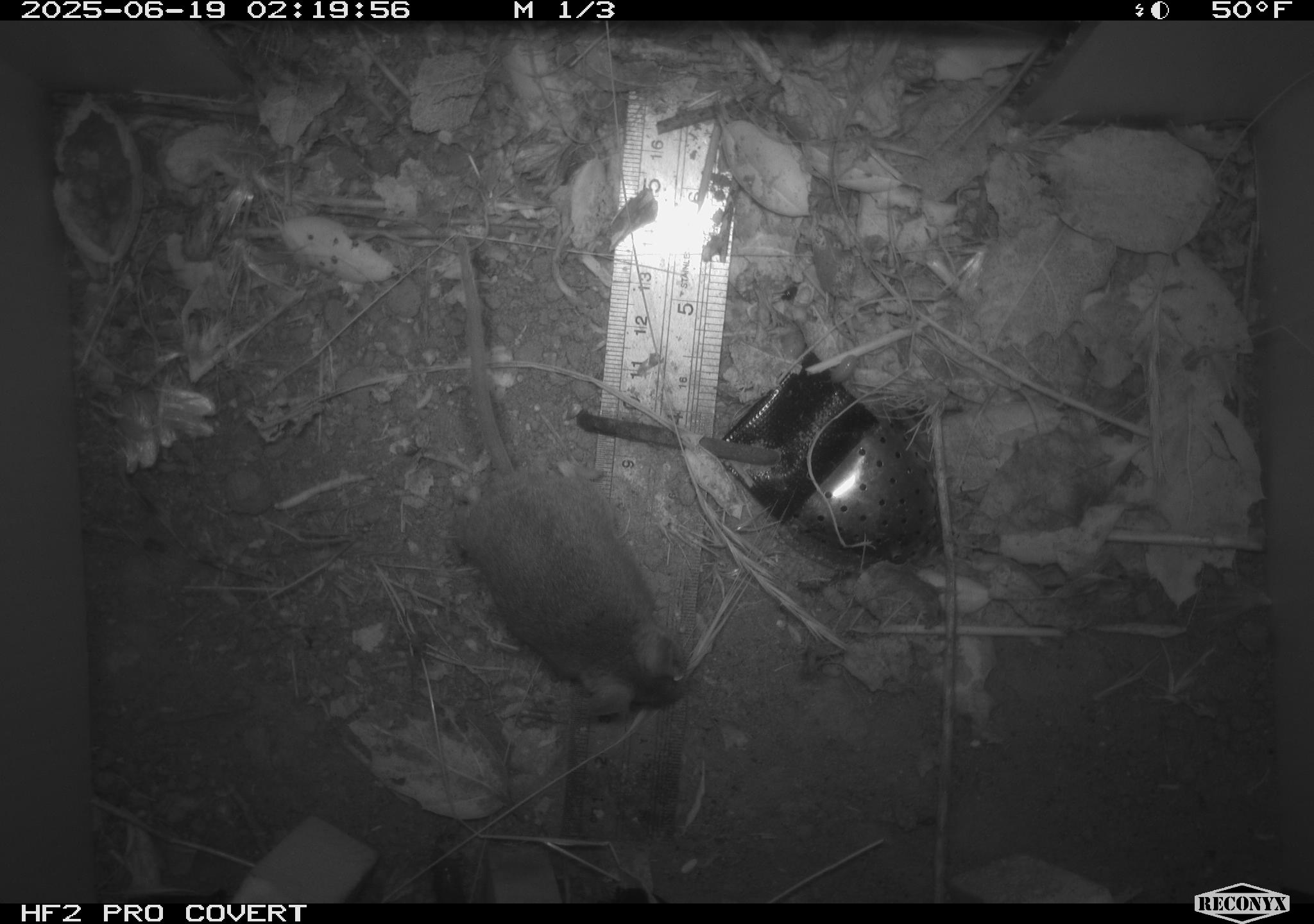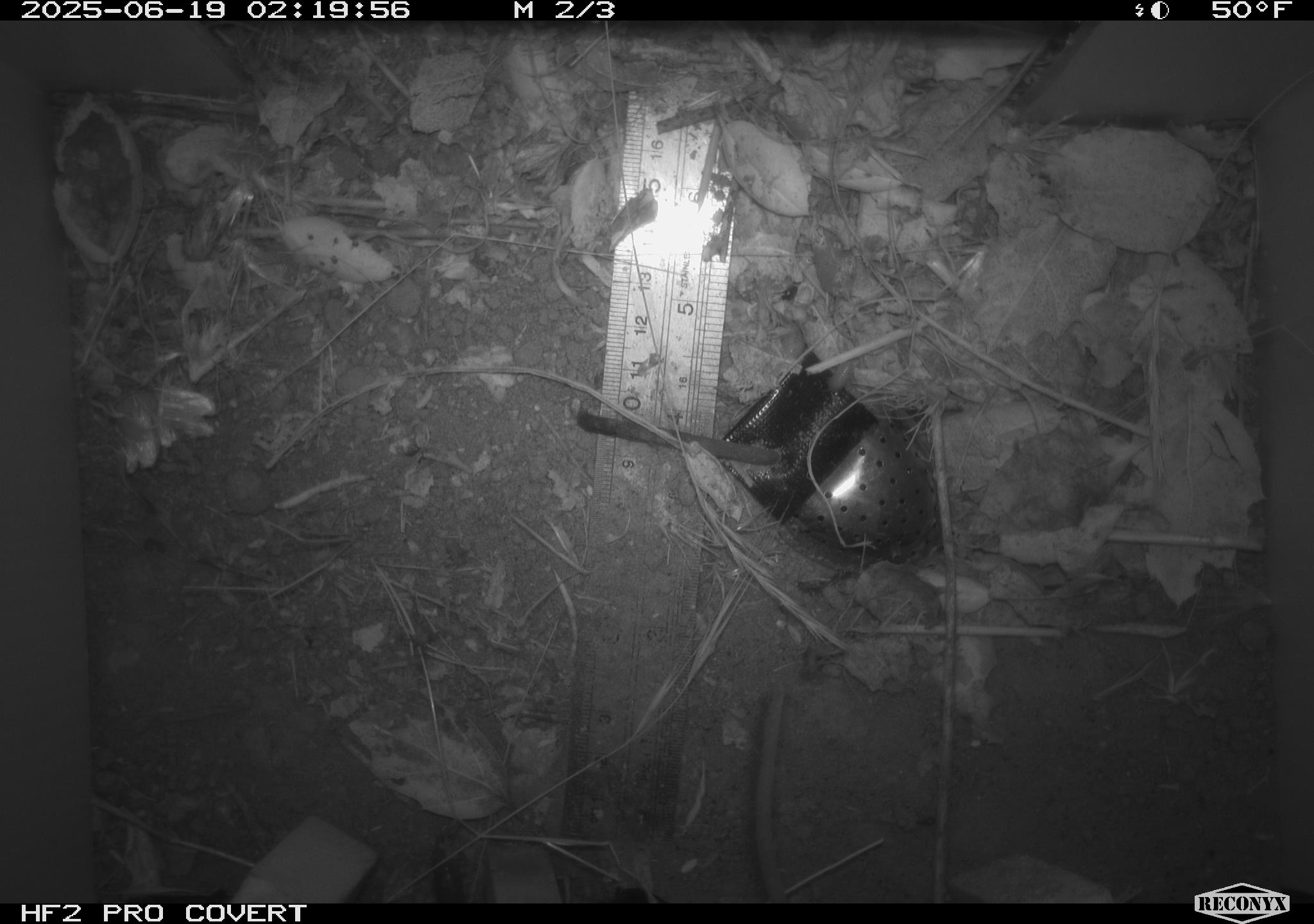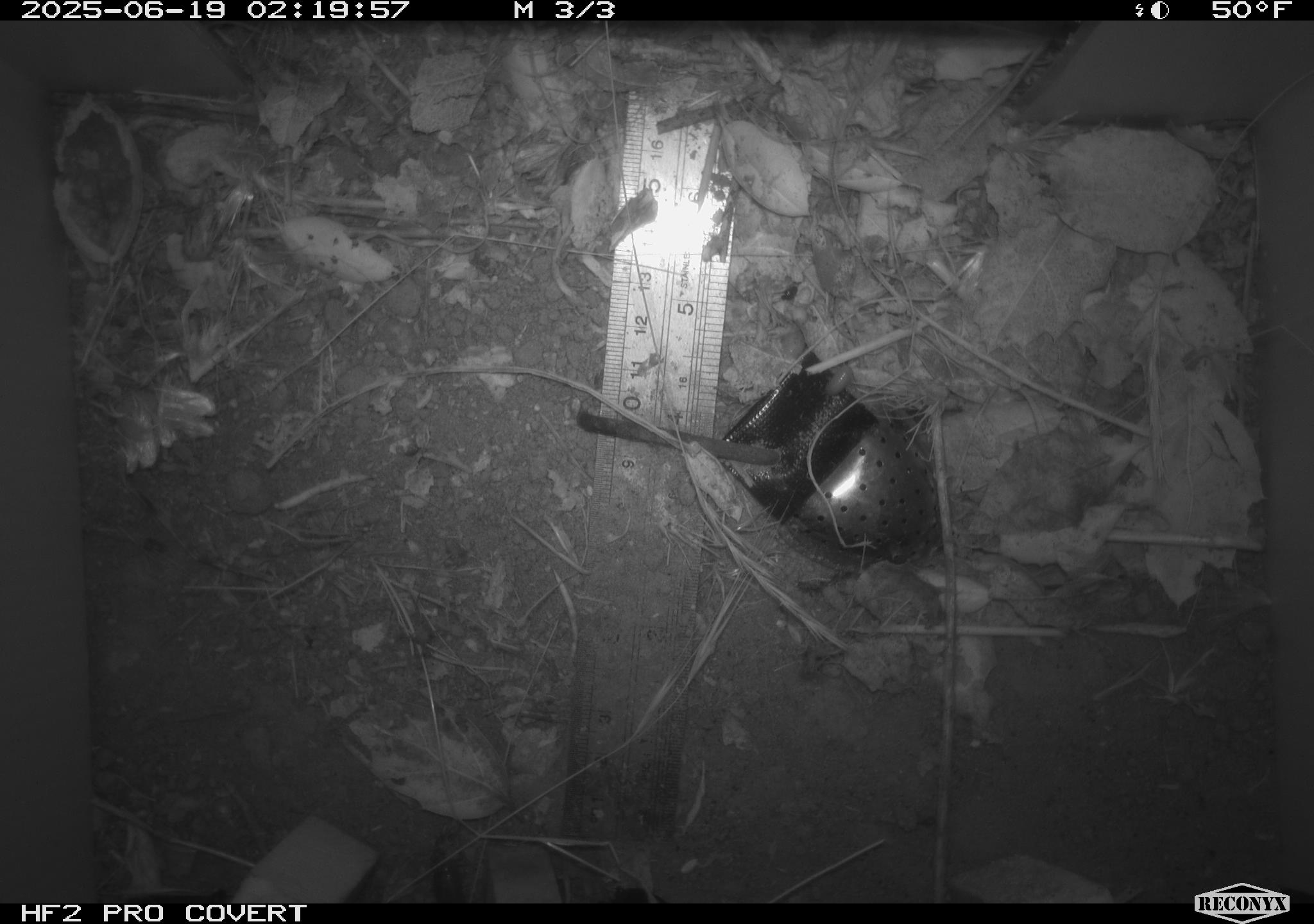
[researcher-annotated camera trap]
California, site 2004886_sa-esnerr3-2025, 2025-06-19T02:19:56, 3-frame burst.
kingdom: Animalia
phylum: Chordata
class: Mammalia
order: Rodentia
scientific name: Rodentia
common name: rodent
Rodent (Rodentia).